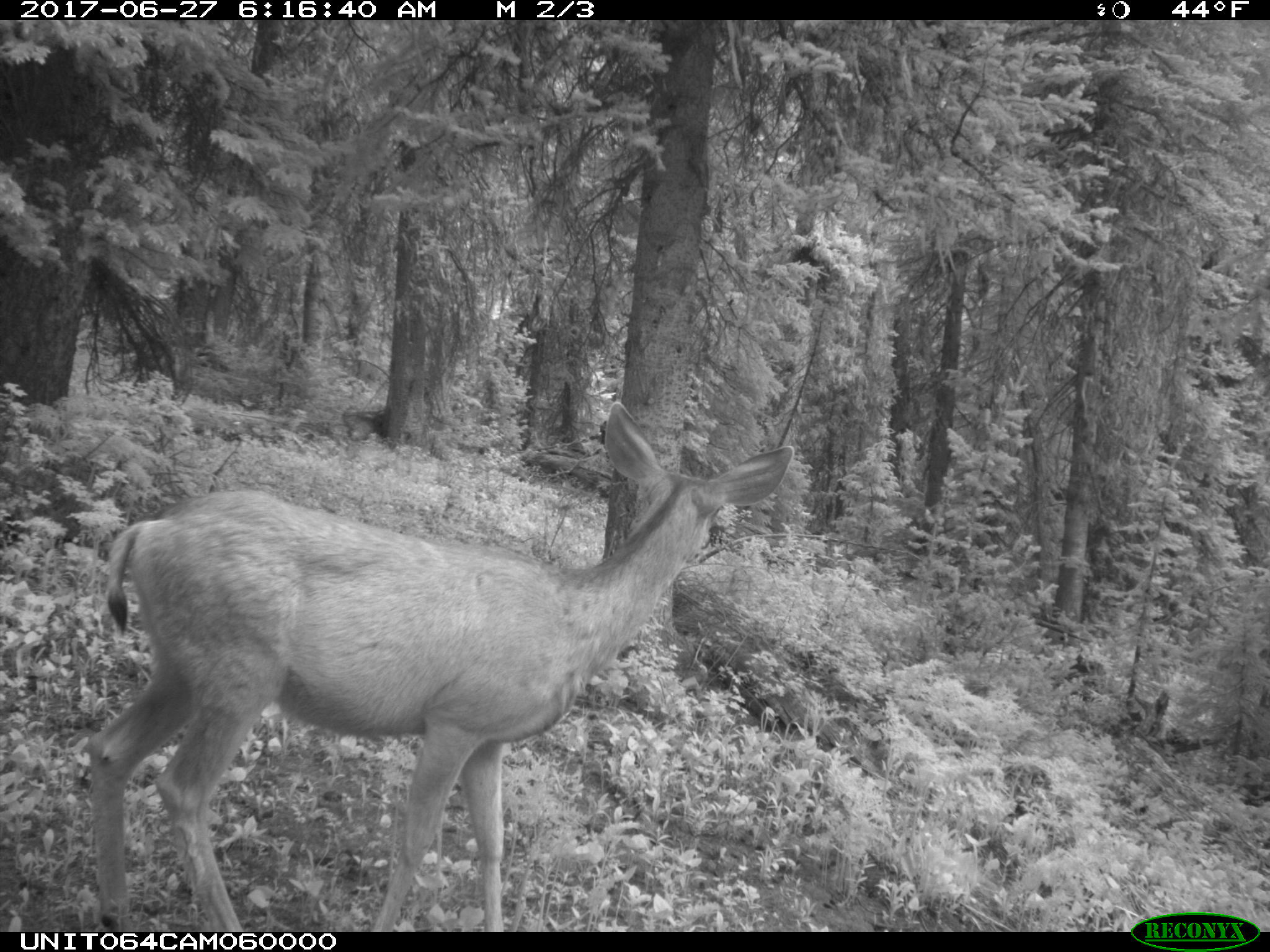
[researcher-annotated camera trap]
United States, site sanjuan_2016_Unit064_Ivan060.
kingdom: Animalia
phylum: Chordata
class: Mammalia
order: Artiodactyla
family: Cervidae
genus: Odocoileus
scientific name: Odocoileus hemionus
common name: mule deer